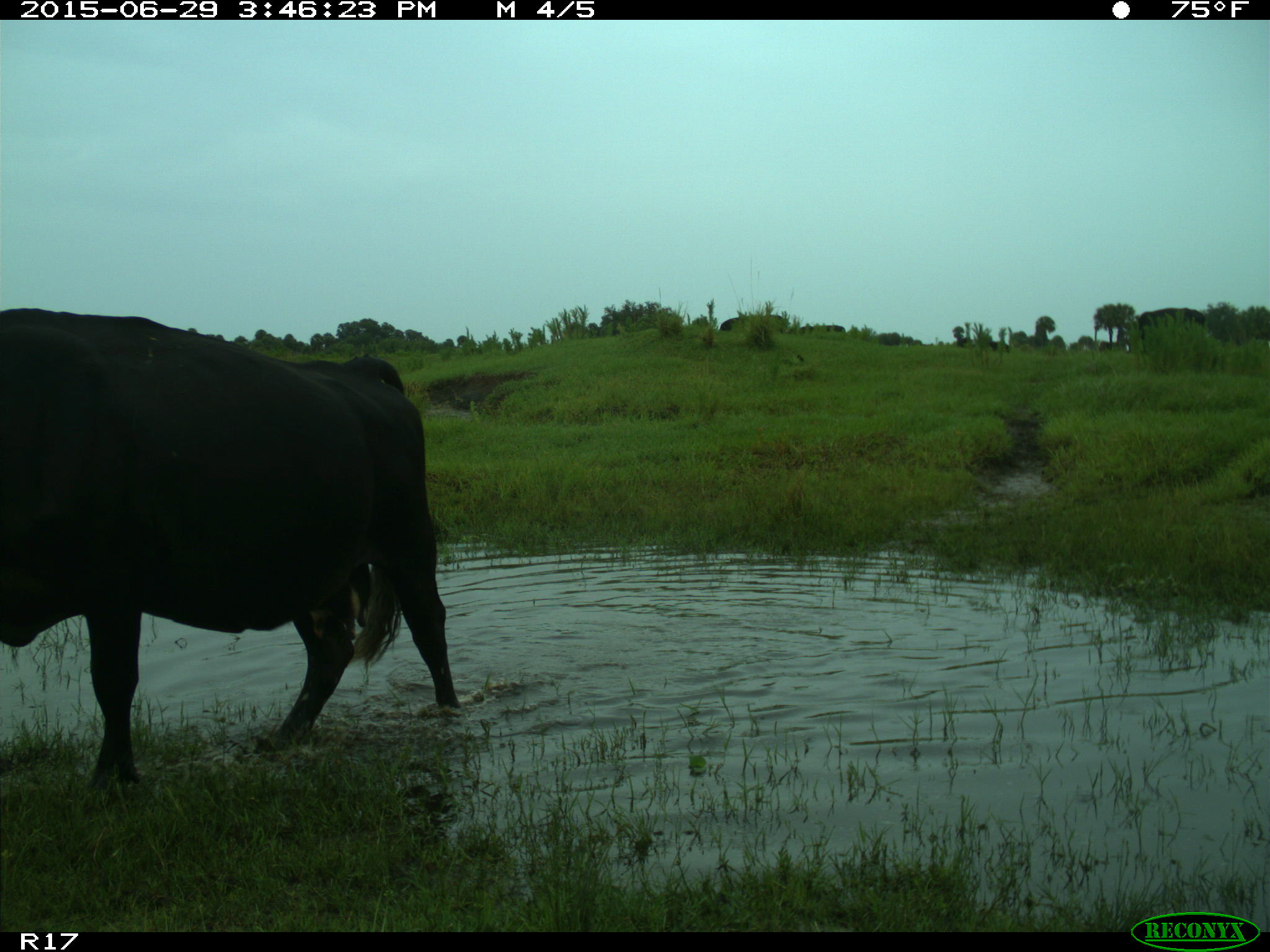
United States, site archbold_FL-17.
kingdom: Animalia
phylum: Chordata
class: Mammalia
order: Artiodactyla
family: Bovidae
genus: Bos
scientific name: Bos taurus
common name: domestic cow